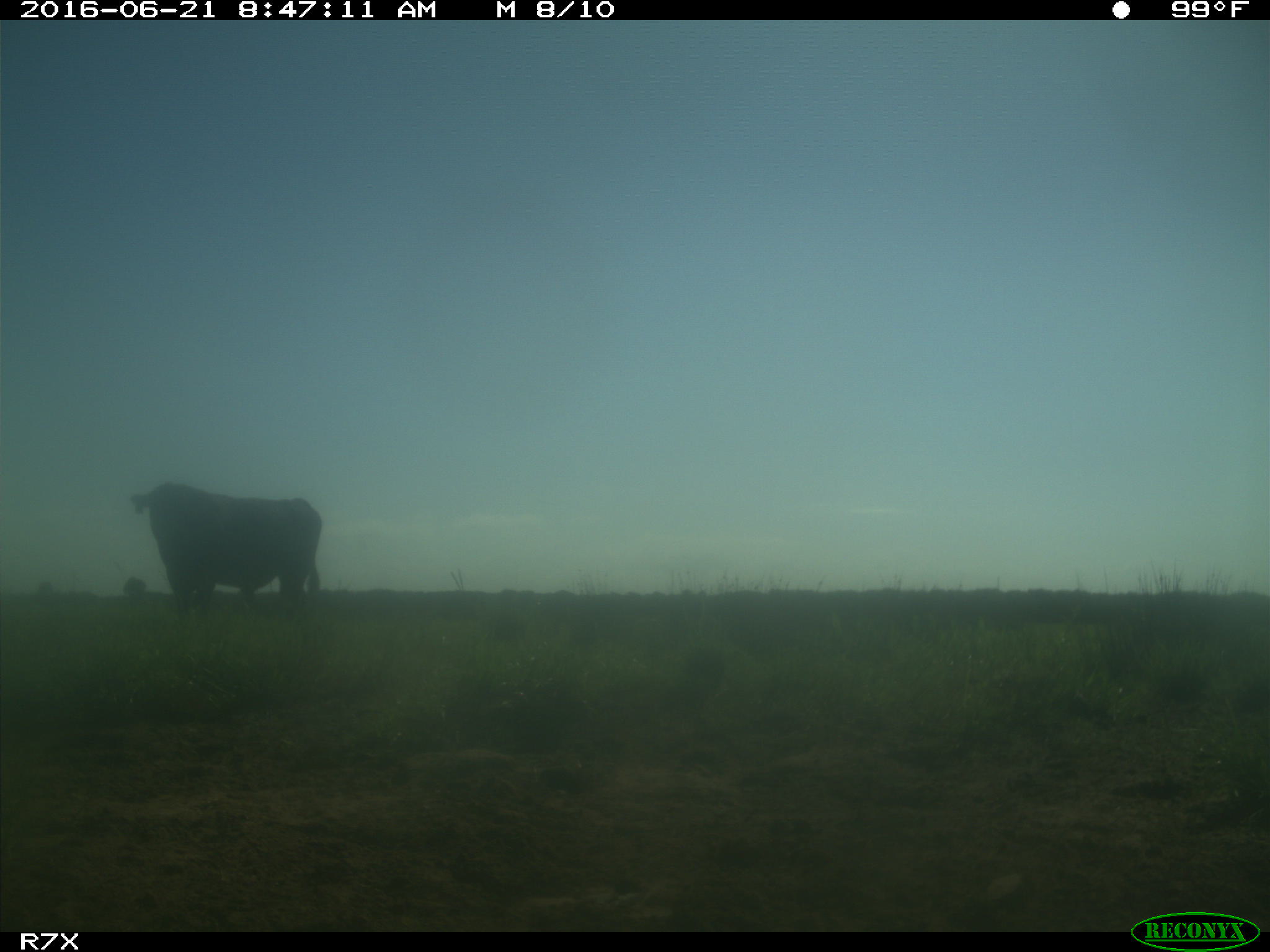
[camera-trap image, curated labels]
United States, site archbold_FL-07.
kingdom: Animalia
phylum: Chordata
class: Mammalia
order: Artiodactyla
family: Bovidae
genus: Bos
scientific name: Bos taurus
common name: domestic cow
Bos taurus (domestic cow).